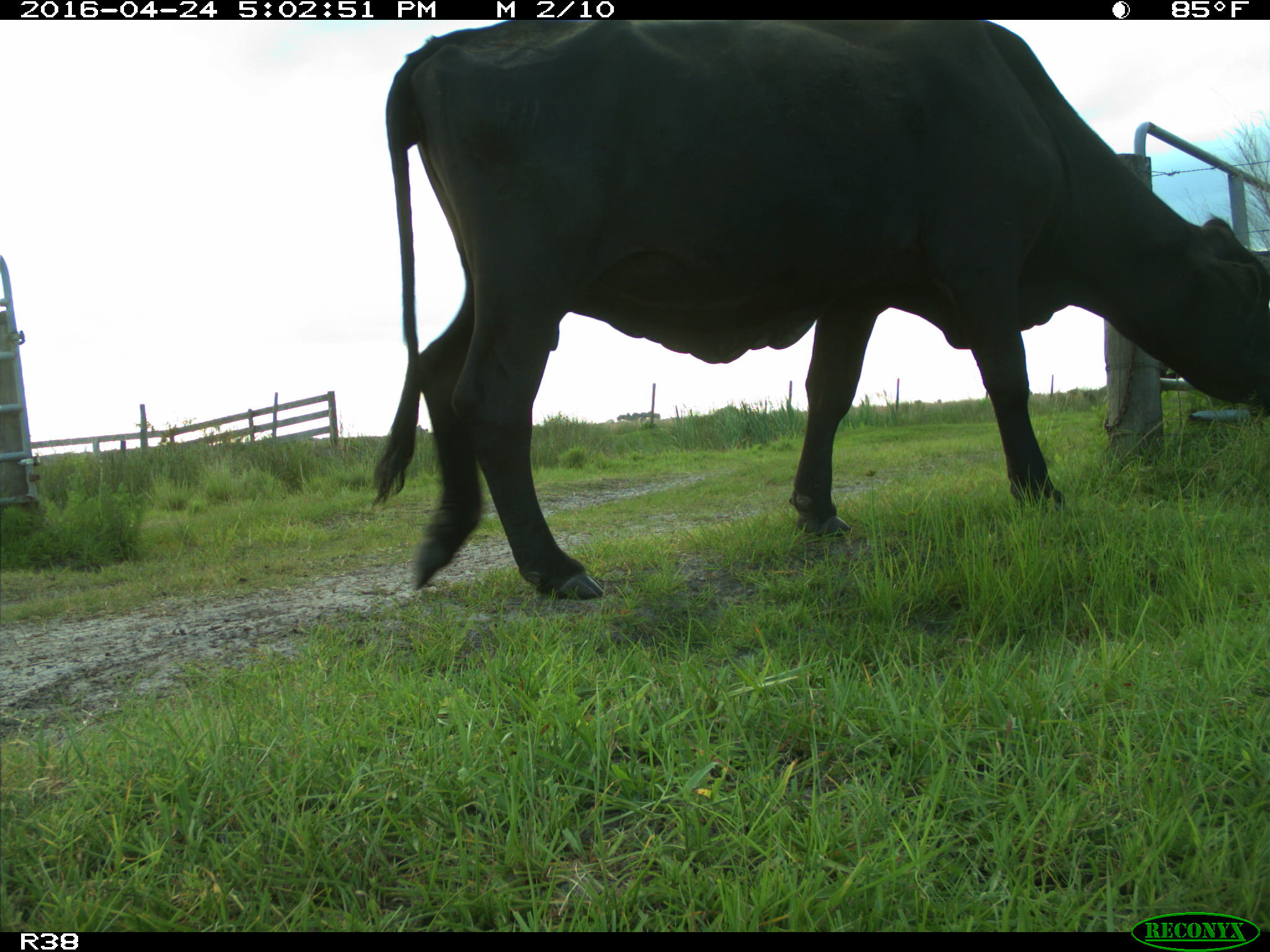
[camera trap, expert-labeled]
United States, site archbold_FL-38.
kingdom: Animalia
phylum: Chordata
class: Mammalia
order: Artiodactyla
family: Bovidae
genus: Bos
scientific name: Bos taurus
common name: domestic cow